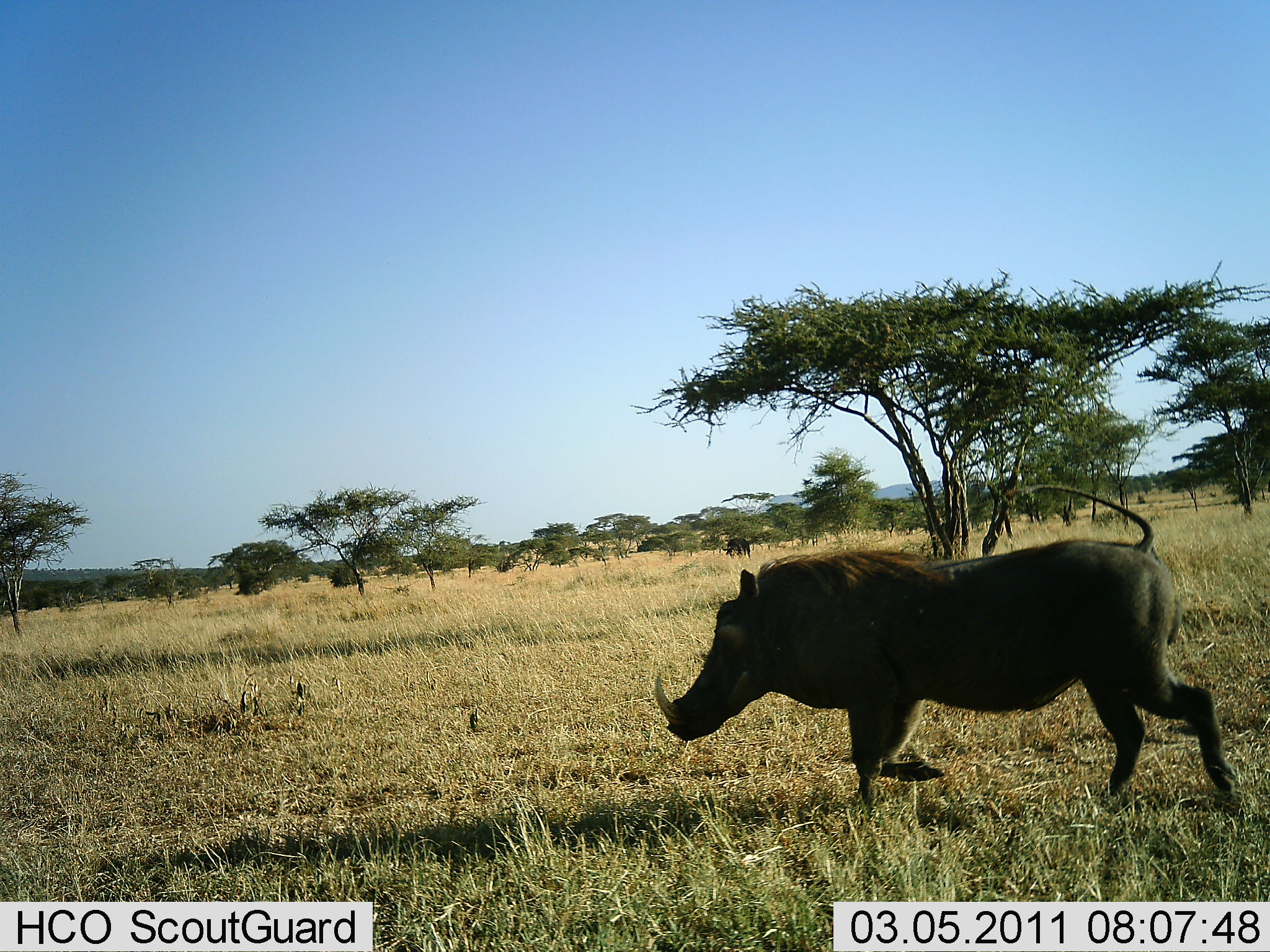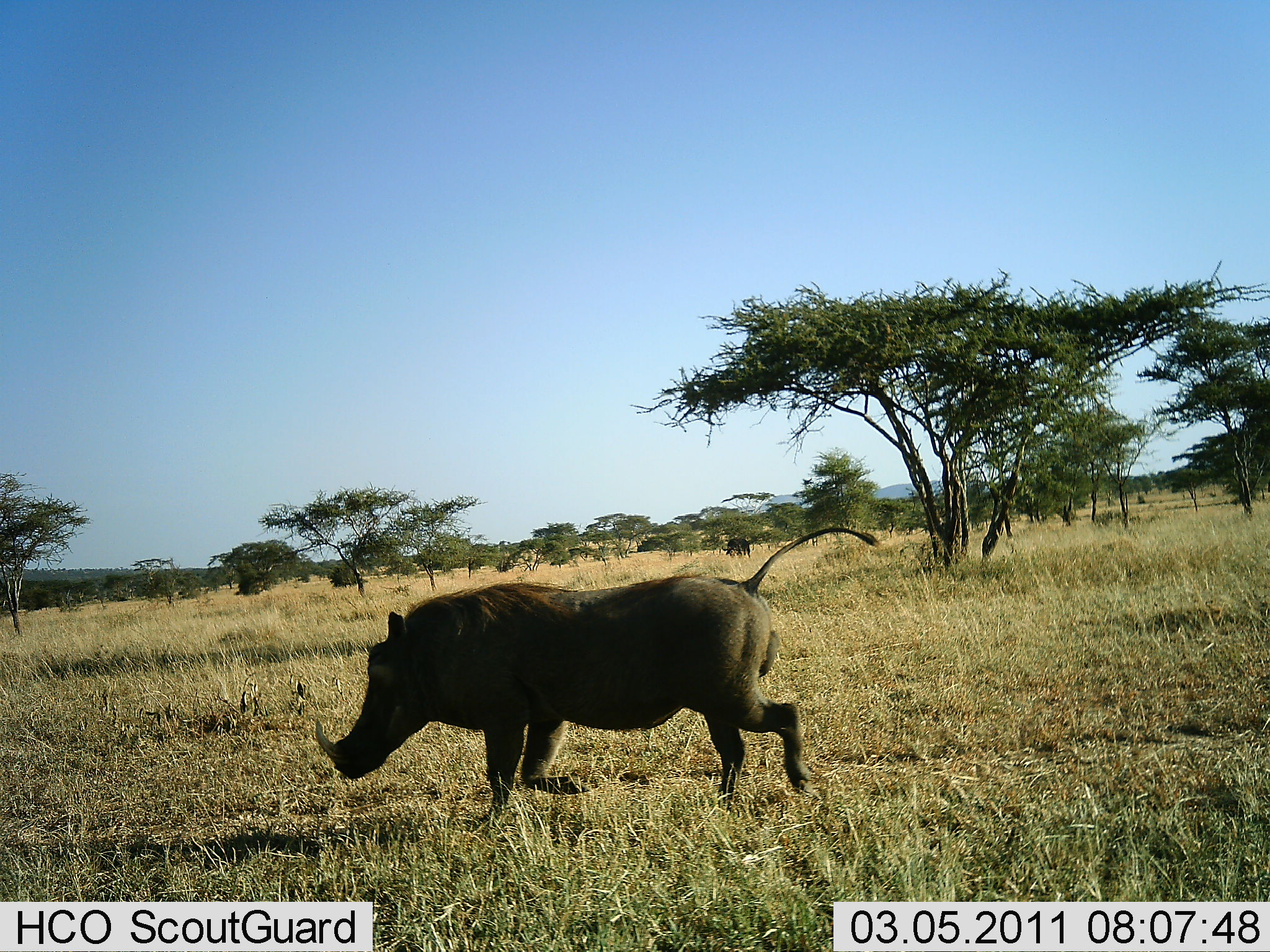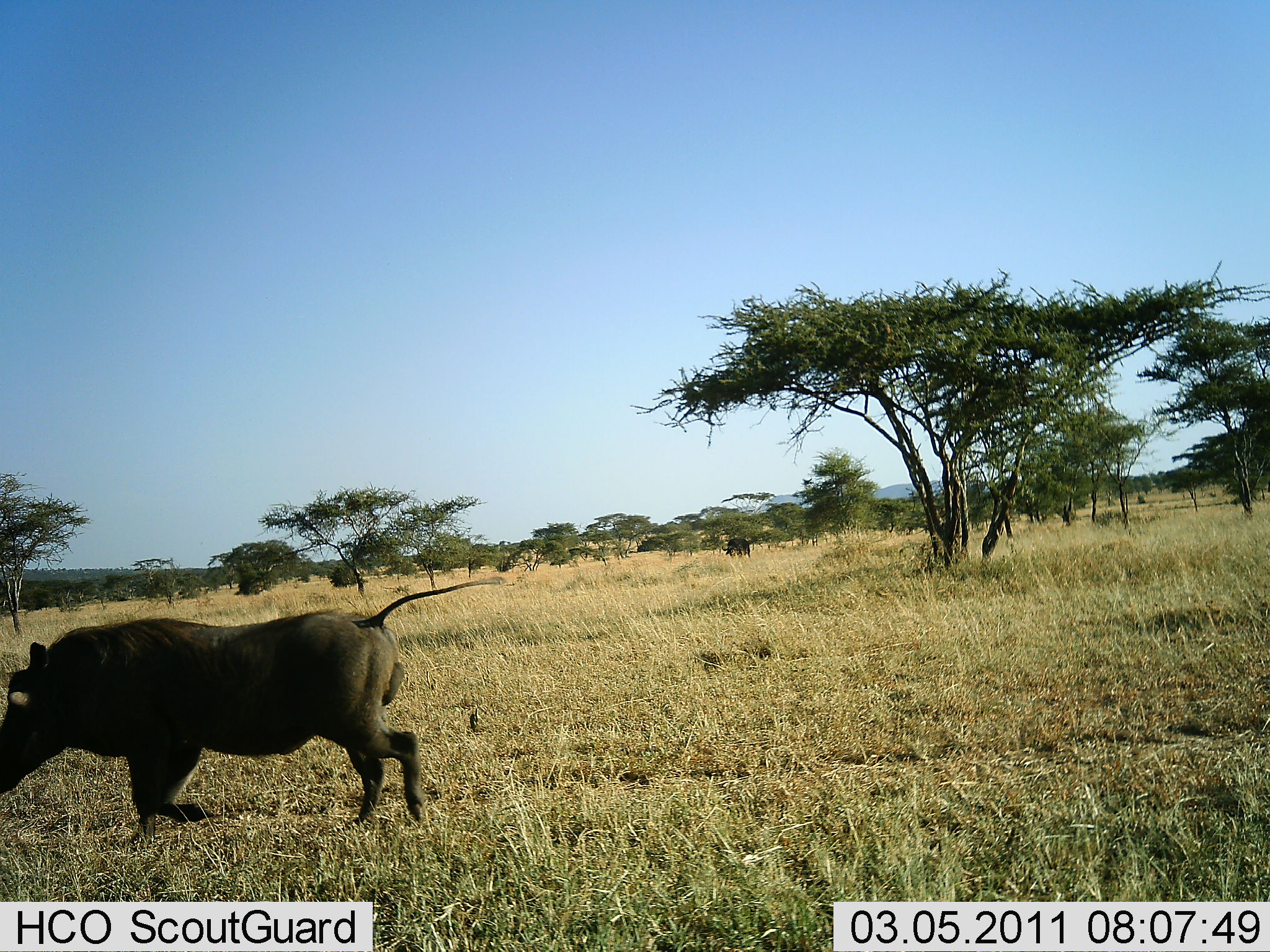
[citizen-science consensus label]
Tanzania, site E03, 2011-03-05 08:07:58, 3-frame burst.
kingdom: Animalia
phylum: Chordata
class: Mammalia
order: Artiodactyla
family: Suidae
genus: Phacochoerus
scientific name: Phacochoerus africanus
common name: warthog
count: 1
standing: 0%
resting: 0%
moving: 100%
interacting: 0%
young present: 0%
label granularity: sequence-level